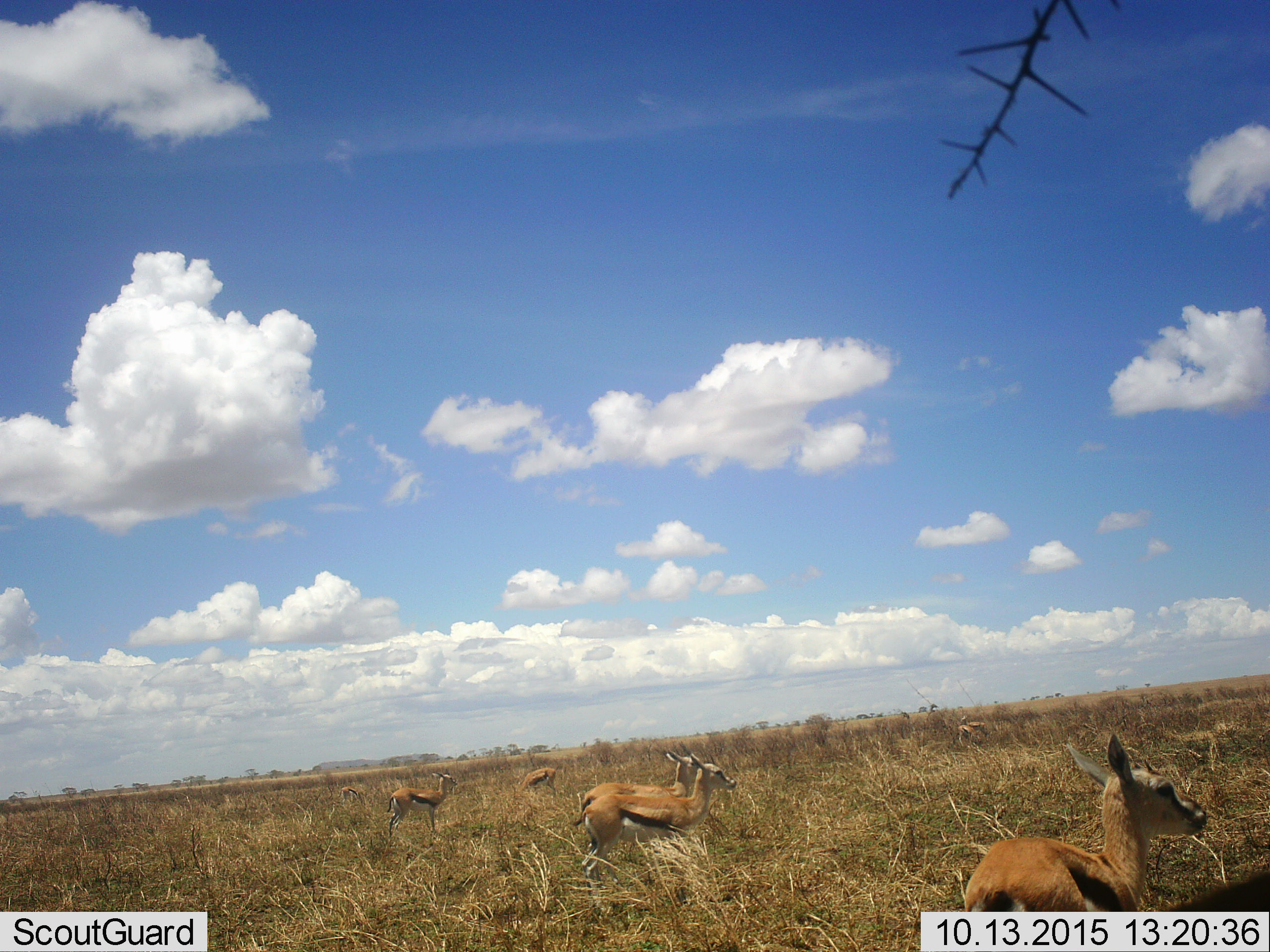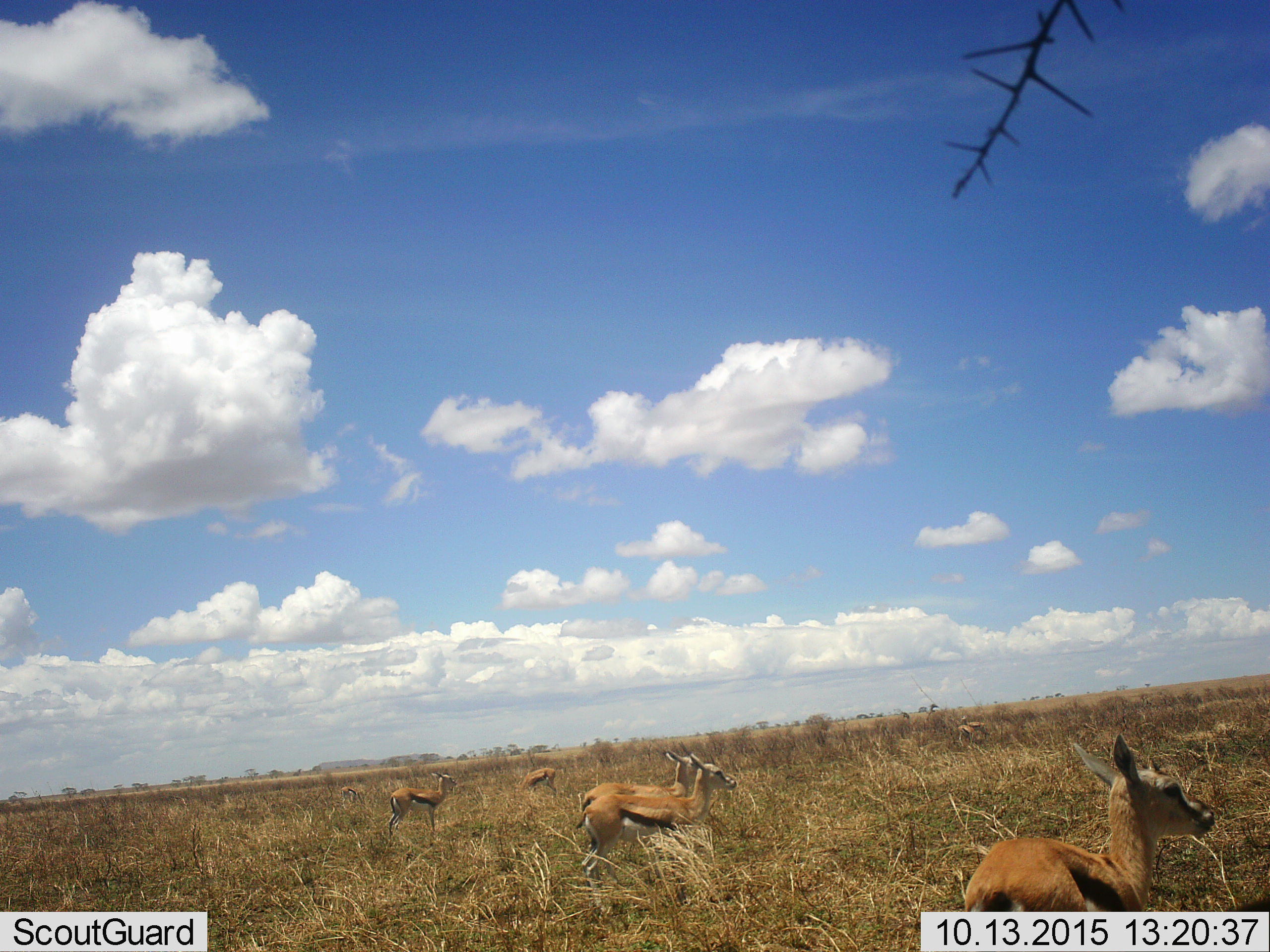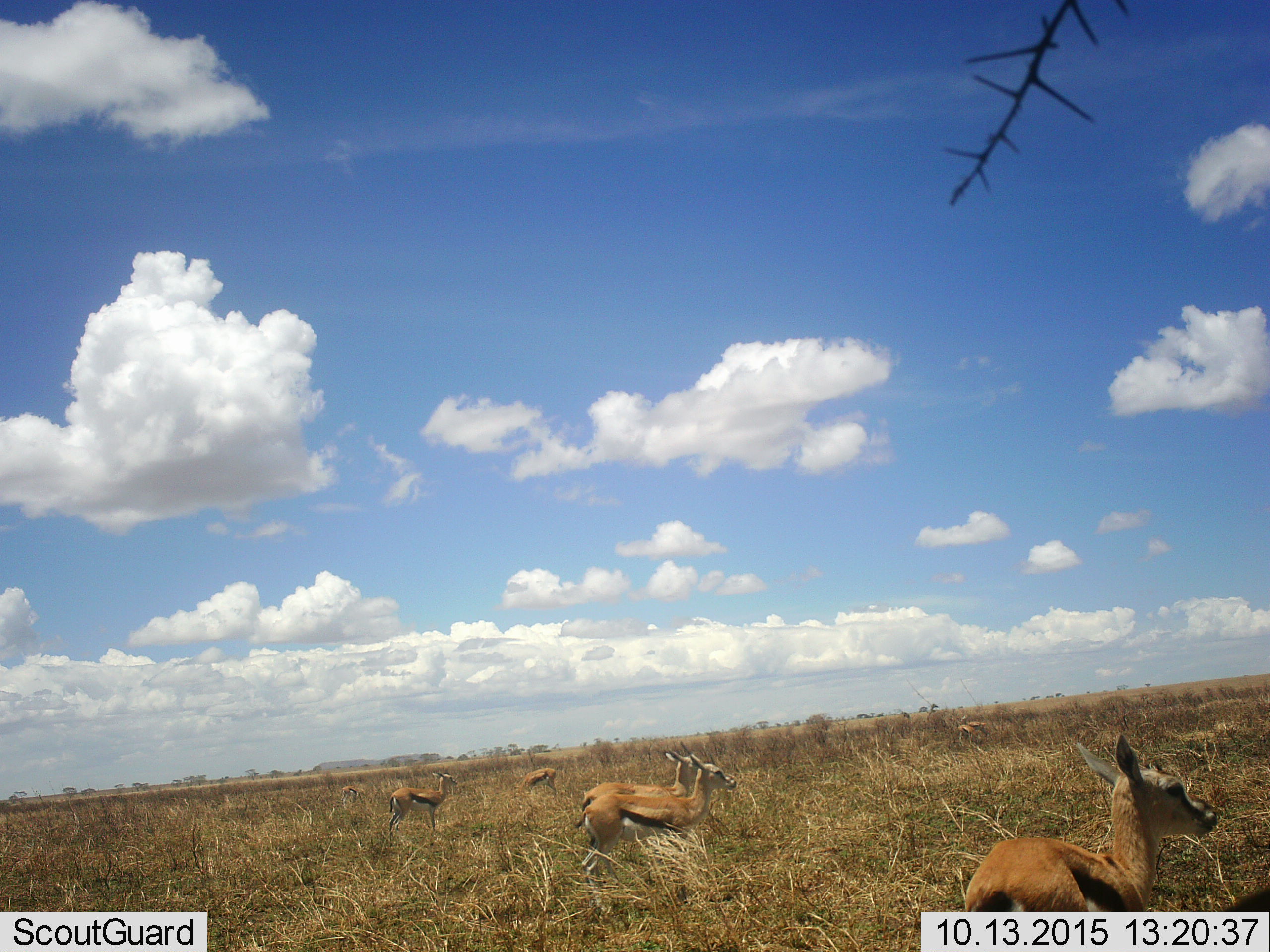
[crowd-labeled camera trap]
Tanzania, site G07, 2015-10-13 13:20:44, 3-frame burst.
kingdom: Animalia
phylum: Chordata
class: Mammalia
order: Artiodactyla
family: Bovidae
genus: Eudorcas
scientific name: Eudorcas thomsonii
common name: thomson's gazelle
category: gazellethomsons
Gazellethomsons (thomson's gazelle) (Eudorcas thomsonii), count 8. Behavior (volunteer vote fractions): standing 100%, resting 12%, moving 25%, interacting 12%. Young present (vote fraction): 50%. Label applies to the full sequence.